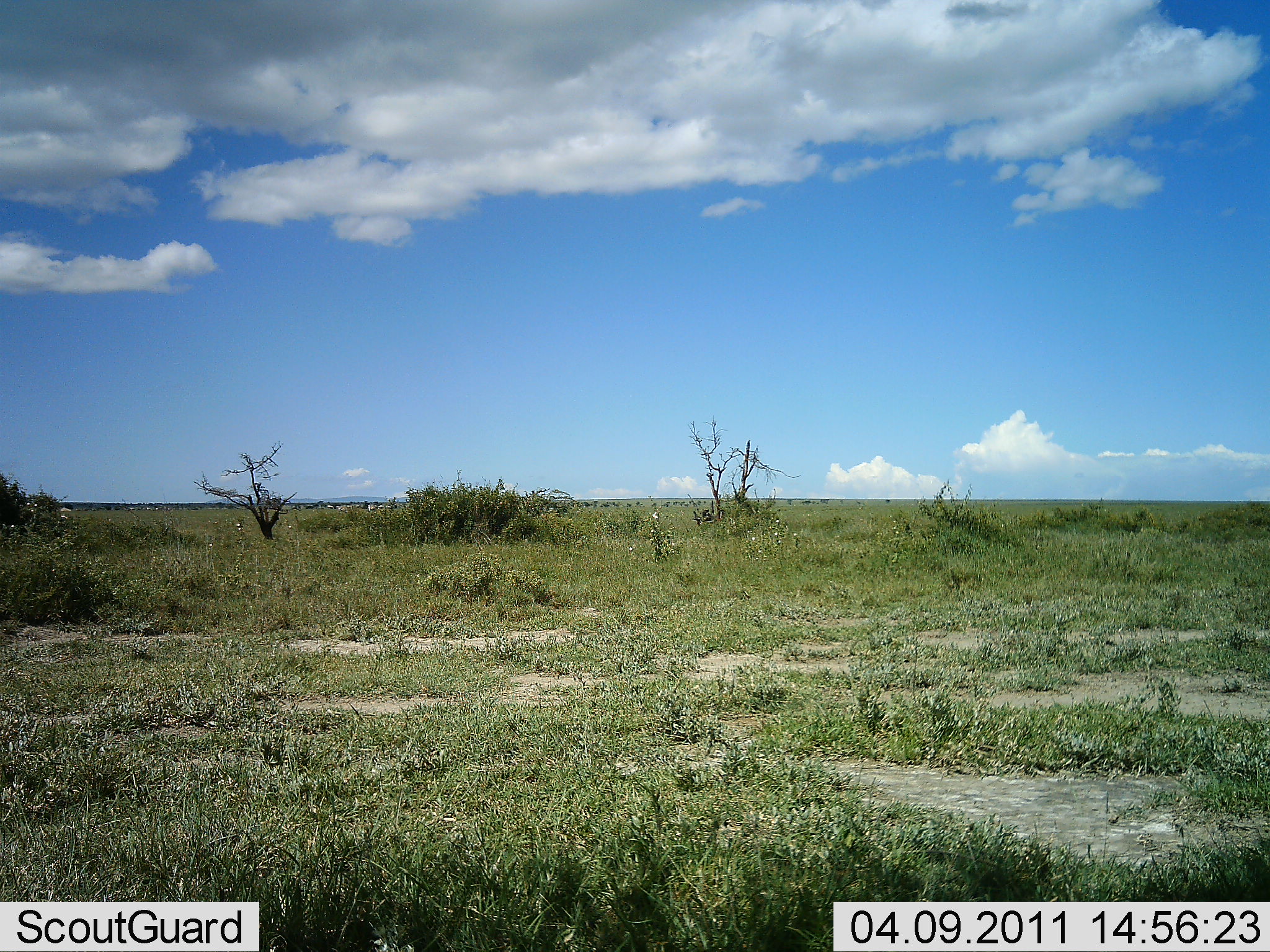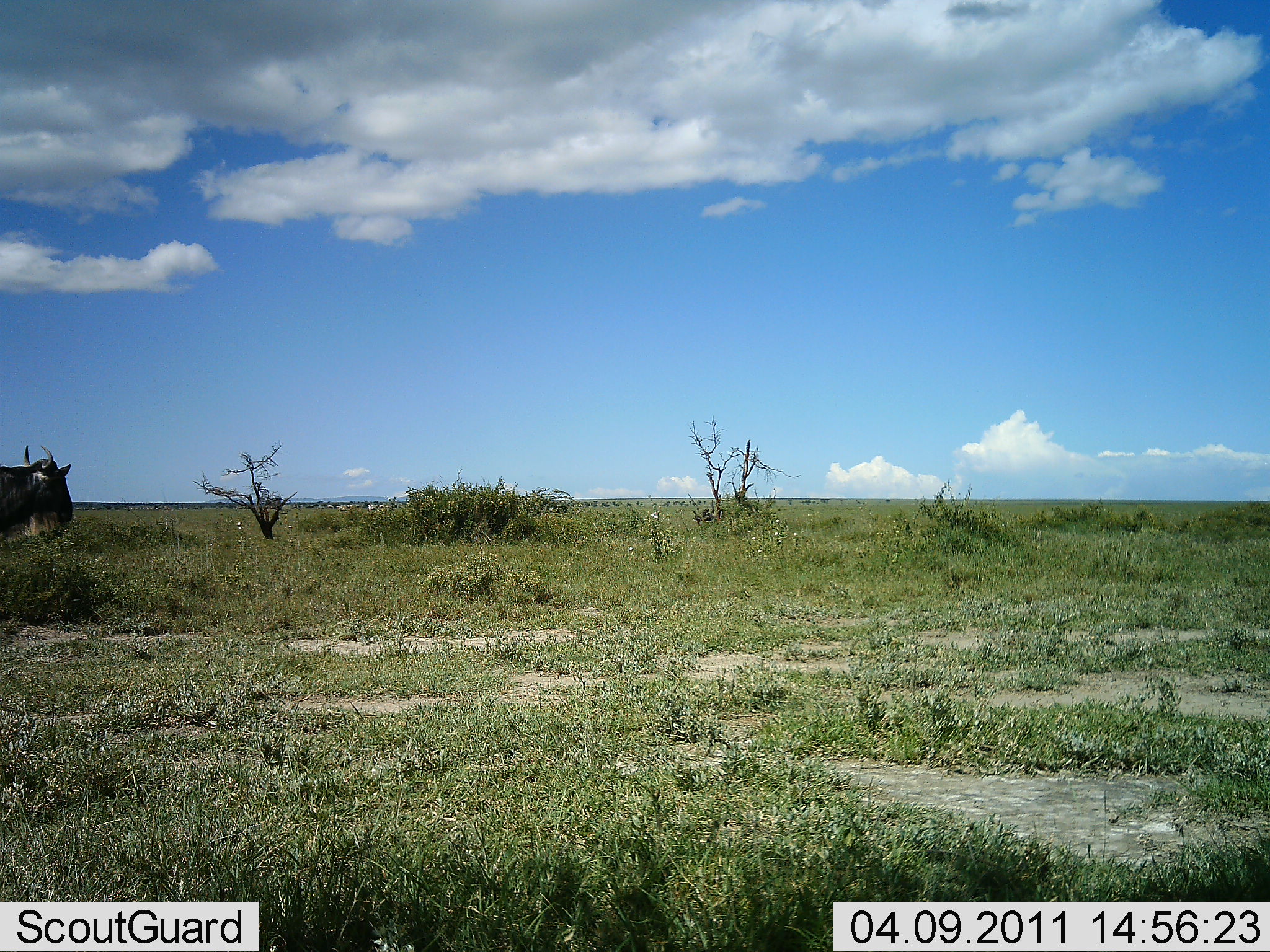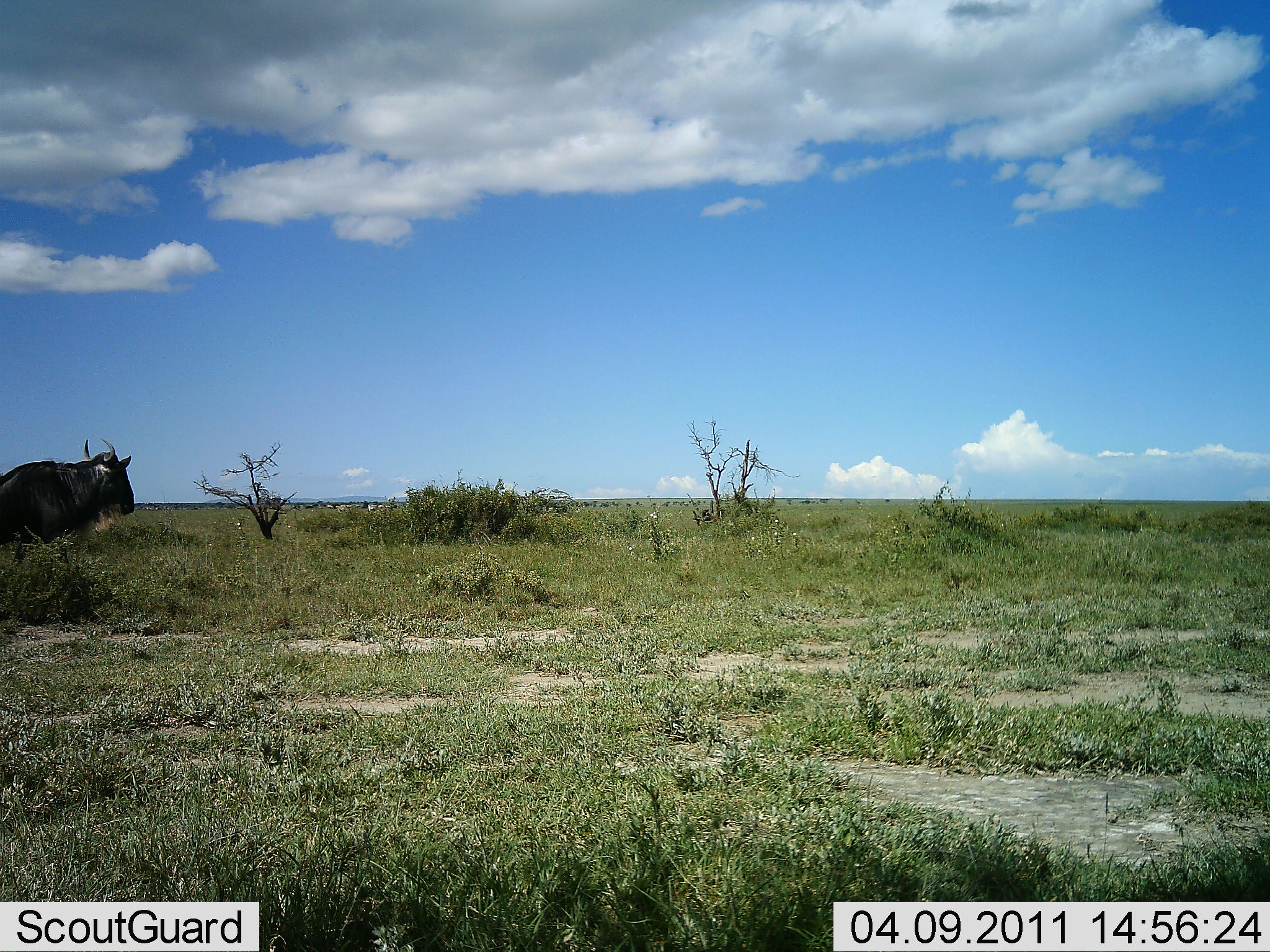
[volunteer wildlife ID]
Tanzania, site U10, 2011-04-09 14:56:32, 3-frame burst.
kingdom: Animalia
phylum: Chordata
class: Mammalia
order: Artiodactyla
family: Bovidae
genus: Connochaetes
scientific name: Connochaetes taurinus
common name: blue wildebeest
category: wildebeest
Wildebeest (blue wildebeest) (Connochaetes taurinus), count 1. Behavior (volunteer vote fractions): standing 33%, resting 0%, moving 67%, interacting 0%. Young present (vote fraction): 0%. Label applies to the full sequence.